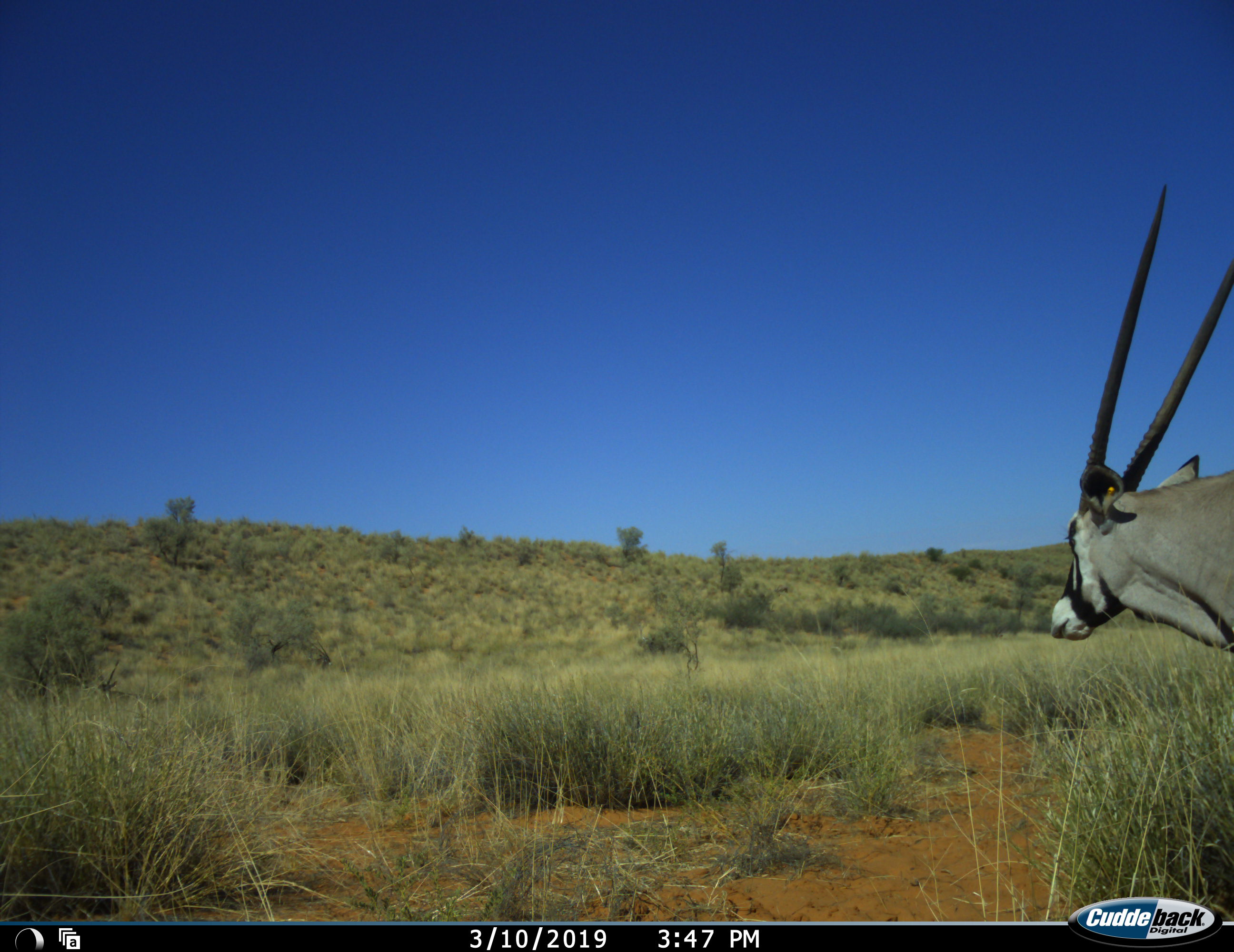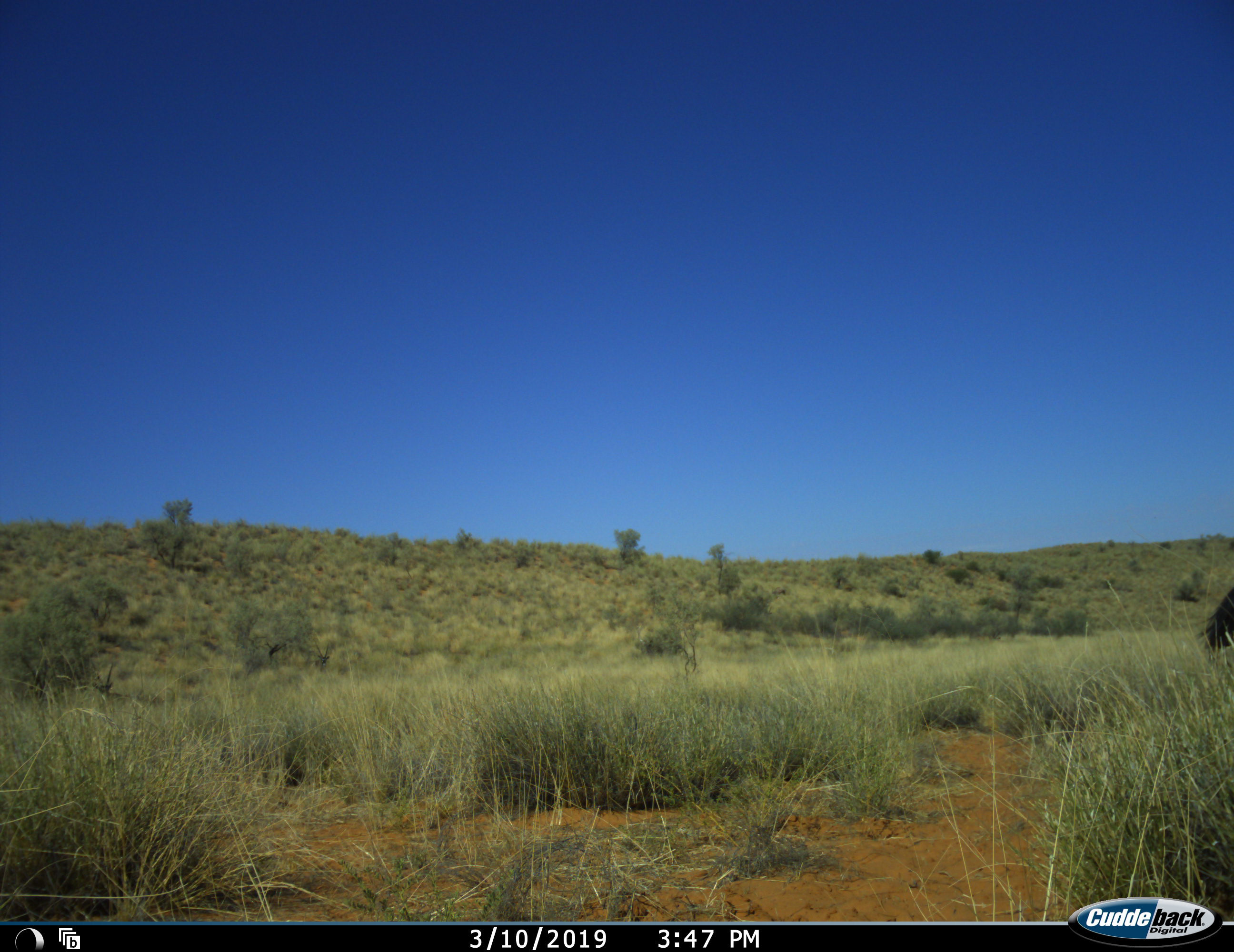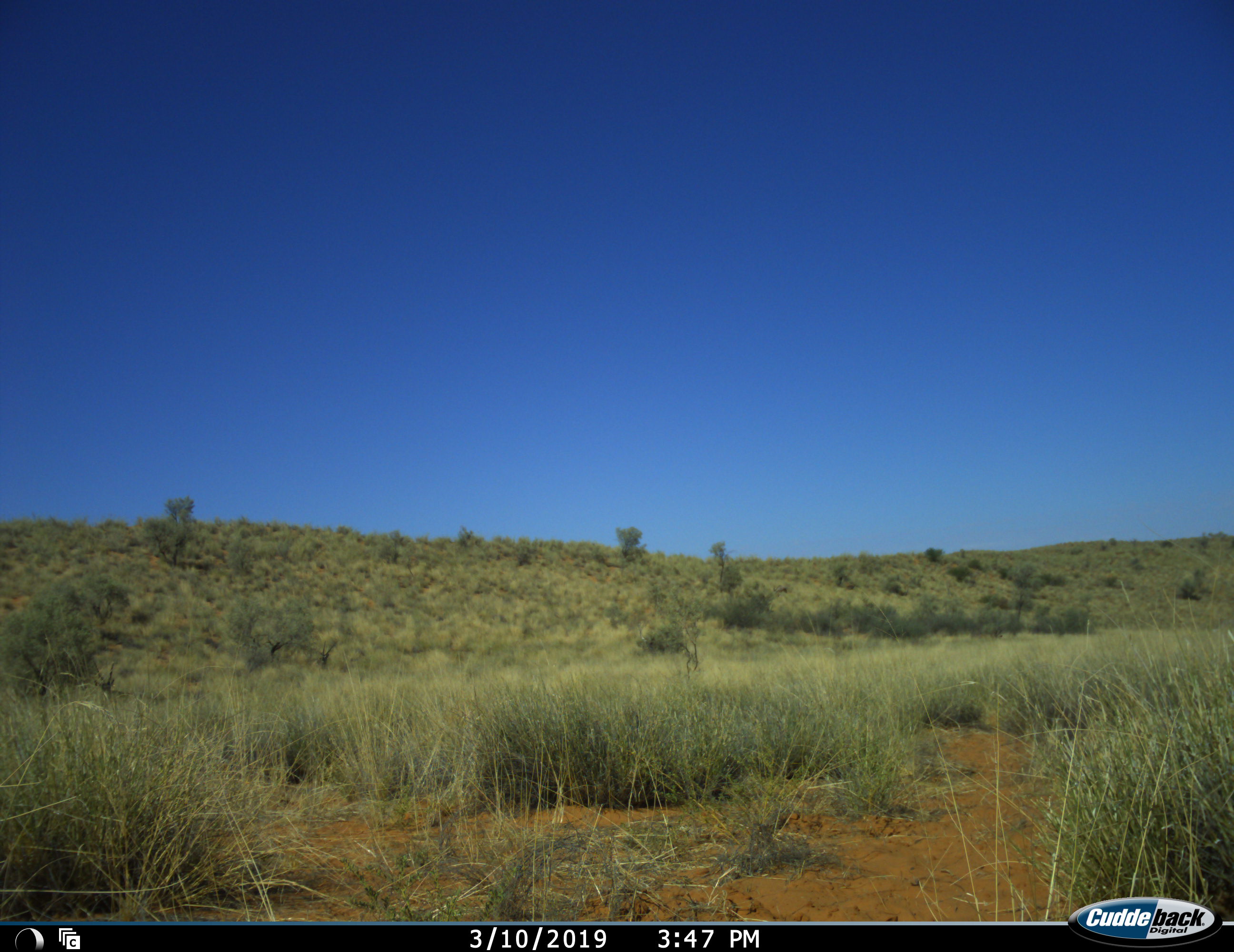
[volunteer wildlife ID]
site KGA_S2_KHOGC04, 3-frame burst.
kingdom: Animalia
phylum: Chordata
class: Mammalia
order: Artiodactyla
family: Bovidae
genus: Oryx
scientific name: Oryx gazella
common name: gemsbok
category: oryx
Oryx (gemsbok) (Oryx gazella), count 1. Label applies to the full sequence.